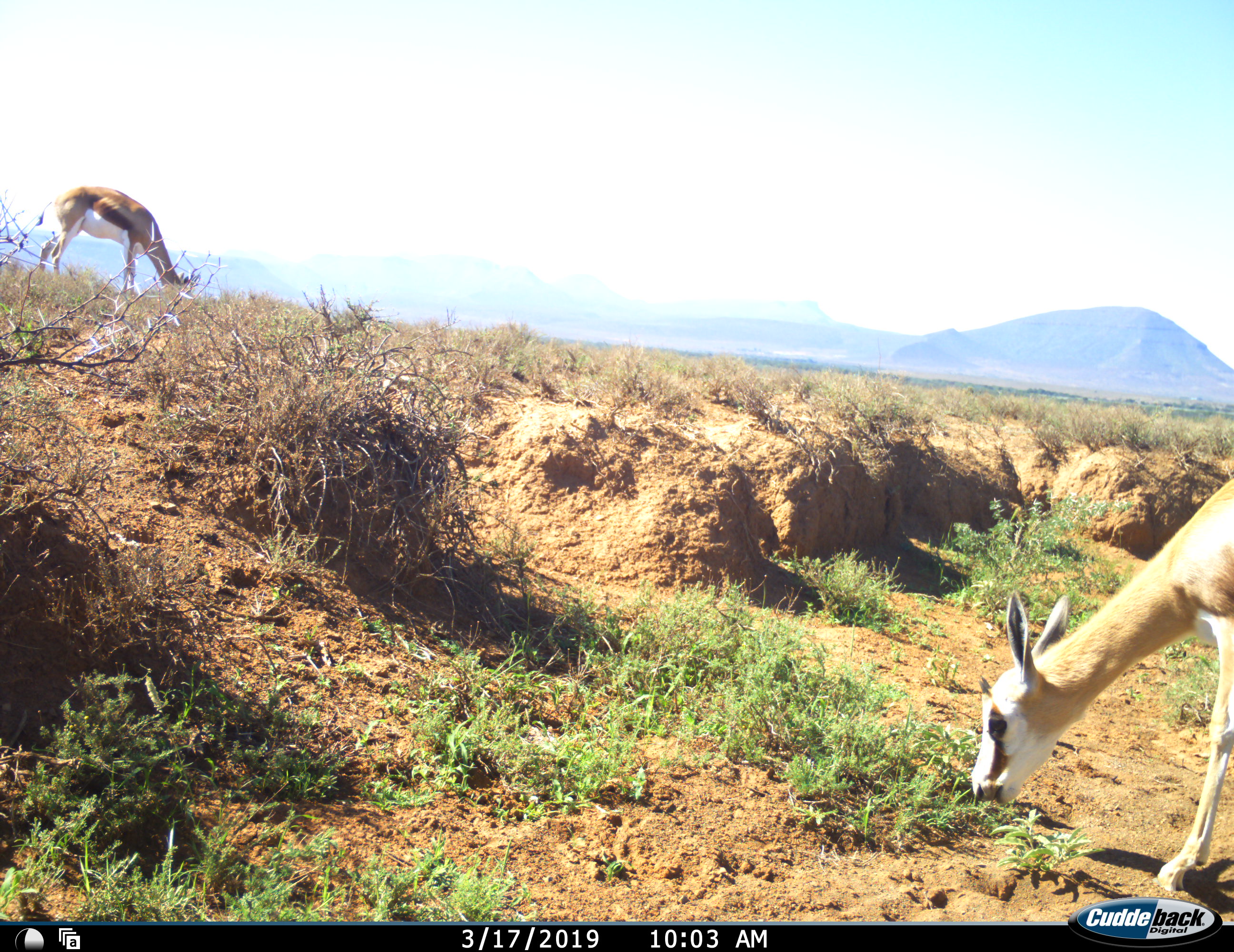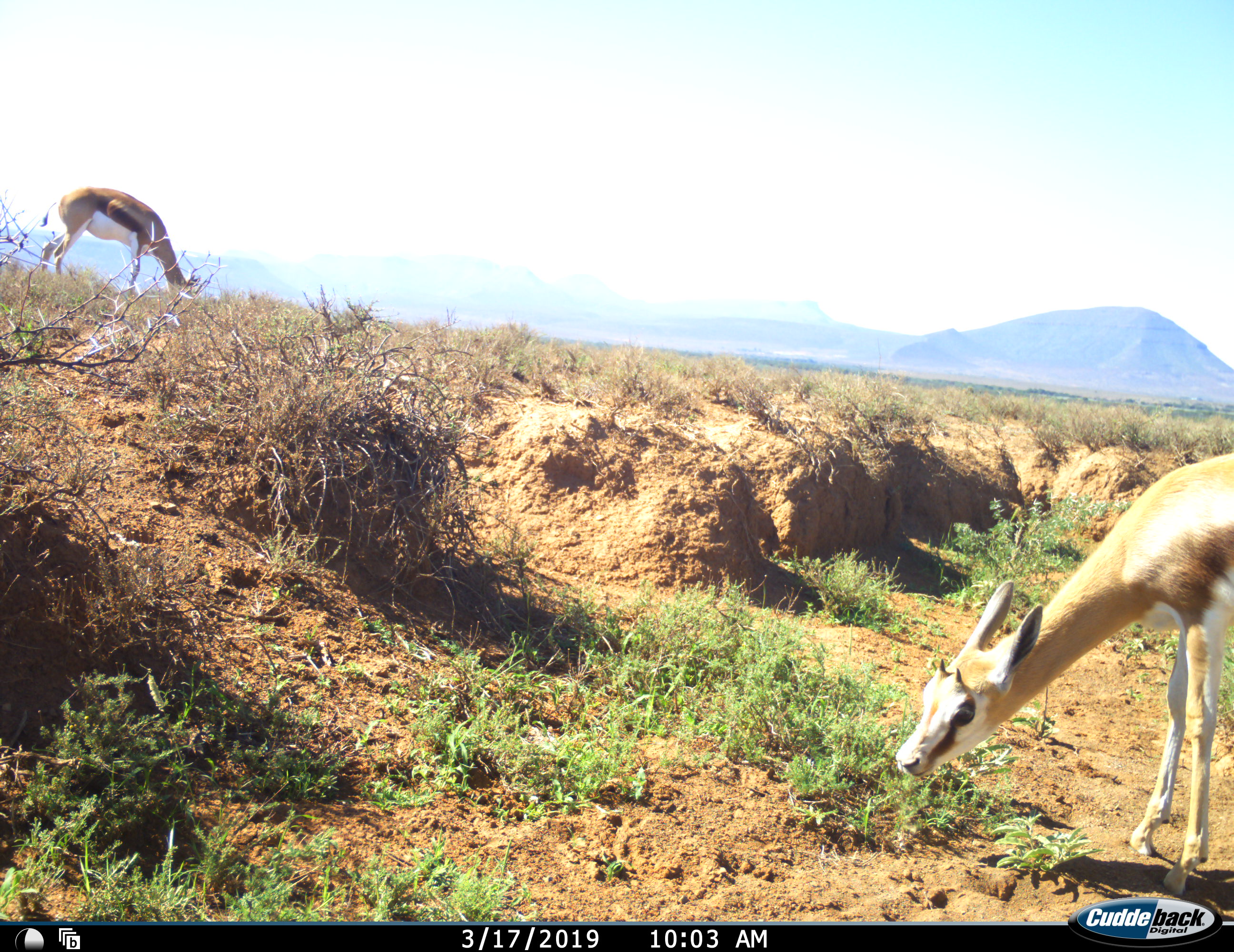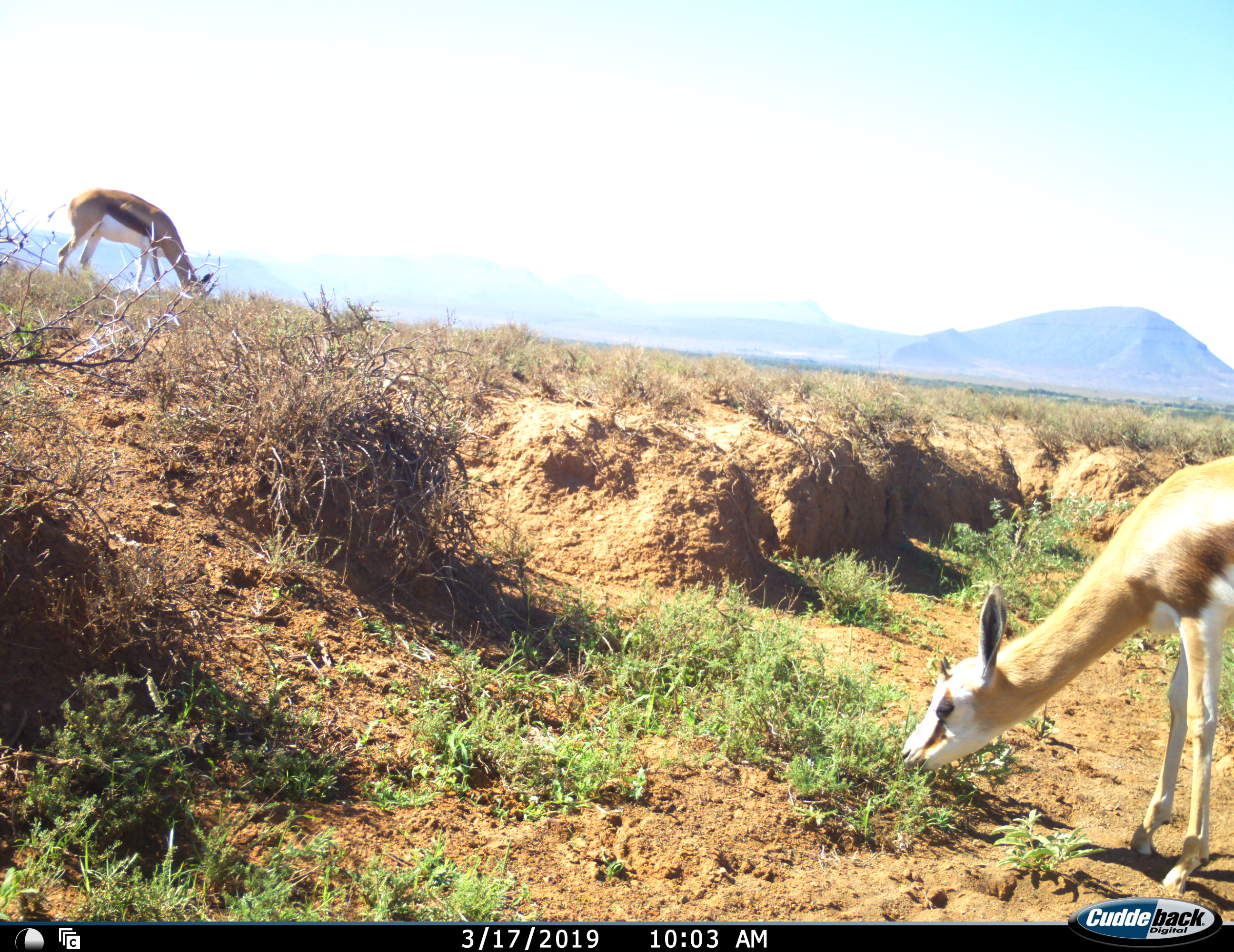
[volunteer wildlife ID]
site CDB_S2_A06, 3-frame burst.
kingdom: Animalia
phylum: Chordata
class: Mammalia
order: Artiodactyla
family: Bovidae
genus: Antidorcas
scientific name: Antidorcas marsupialis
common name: springbok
Springbok (Antidorcas marsupialis), count 2. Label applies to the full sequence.